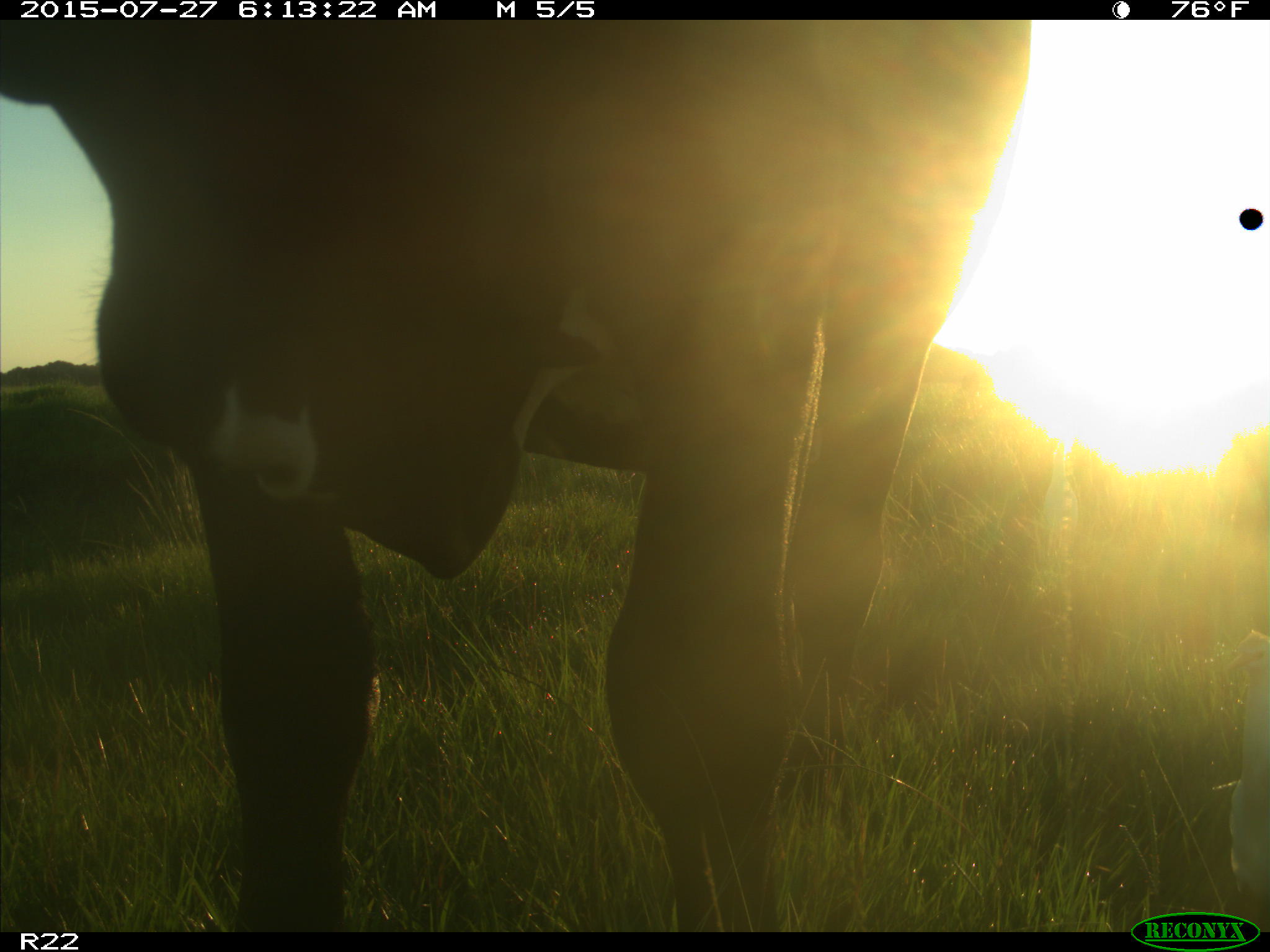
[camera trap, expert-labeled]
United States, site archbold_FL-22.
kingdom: Animalia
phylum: Chordata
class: Mammalia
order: Artiodactyla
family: Bovidae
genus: Bos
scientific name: Bos taurus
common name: domestic cow